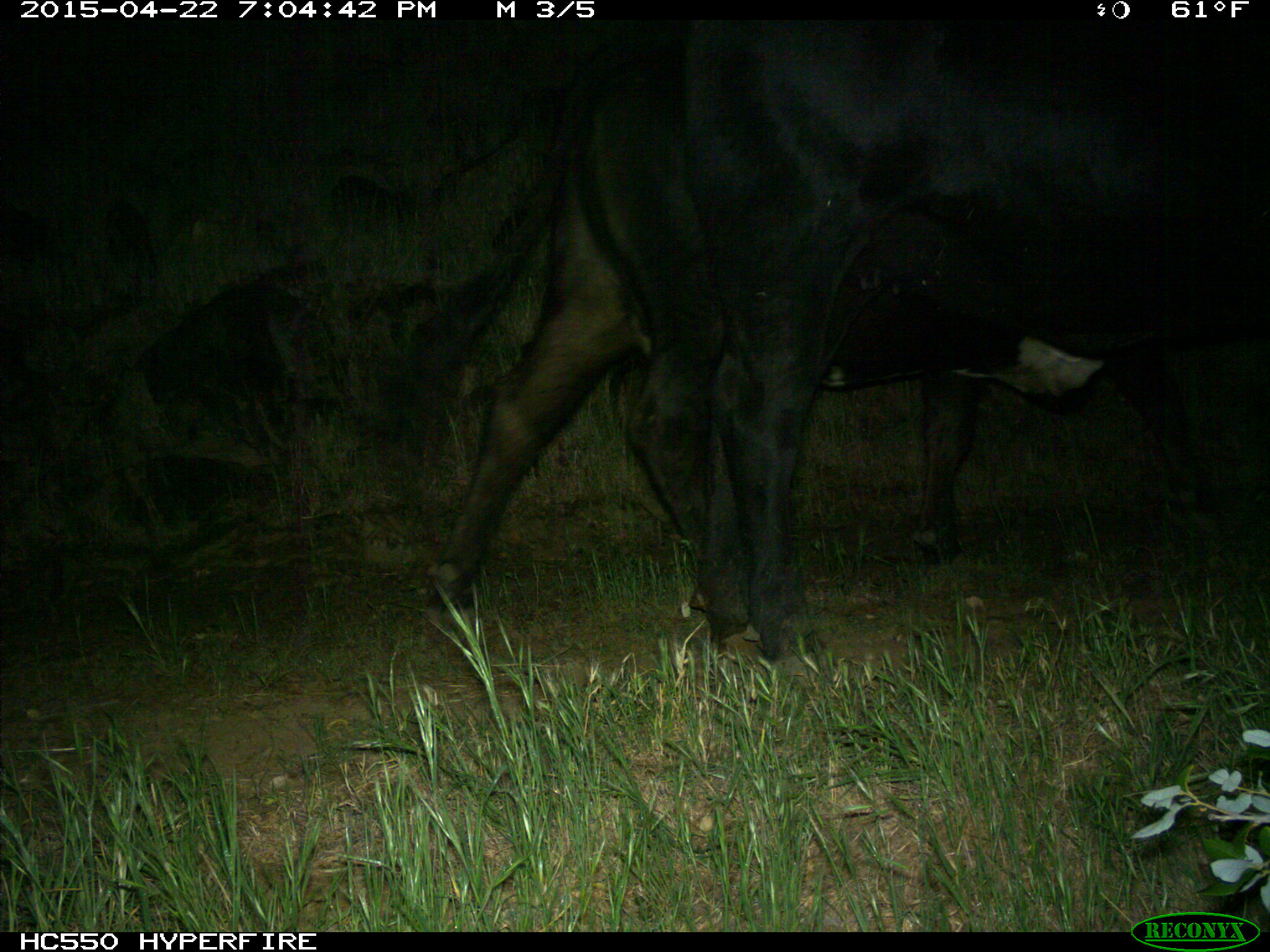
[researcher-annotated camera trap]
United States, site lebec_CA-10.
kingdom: Animalia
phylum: Chordata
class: Mammalia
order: Artiodactyla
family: Bovidae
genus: Bos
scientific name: Bos taurus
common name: domestic cow